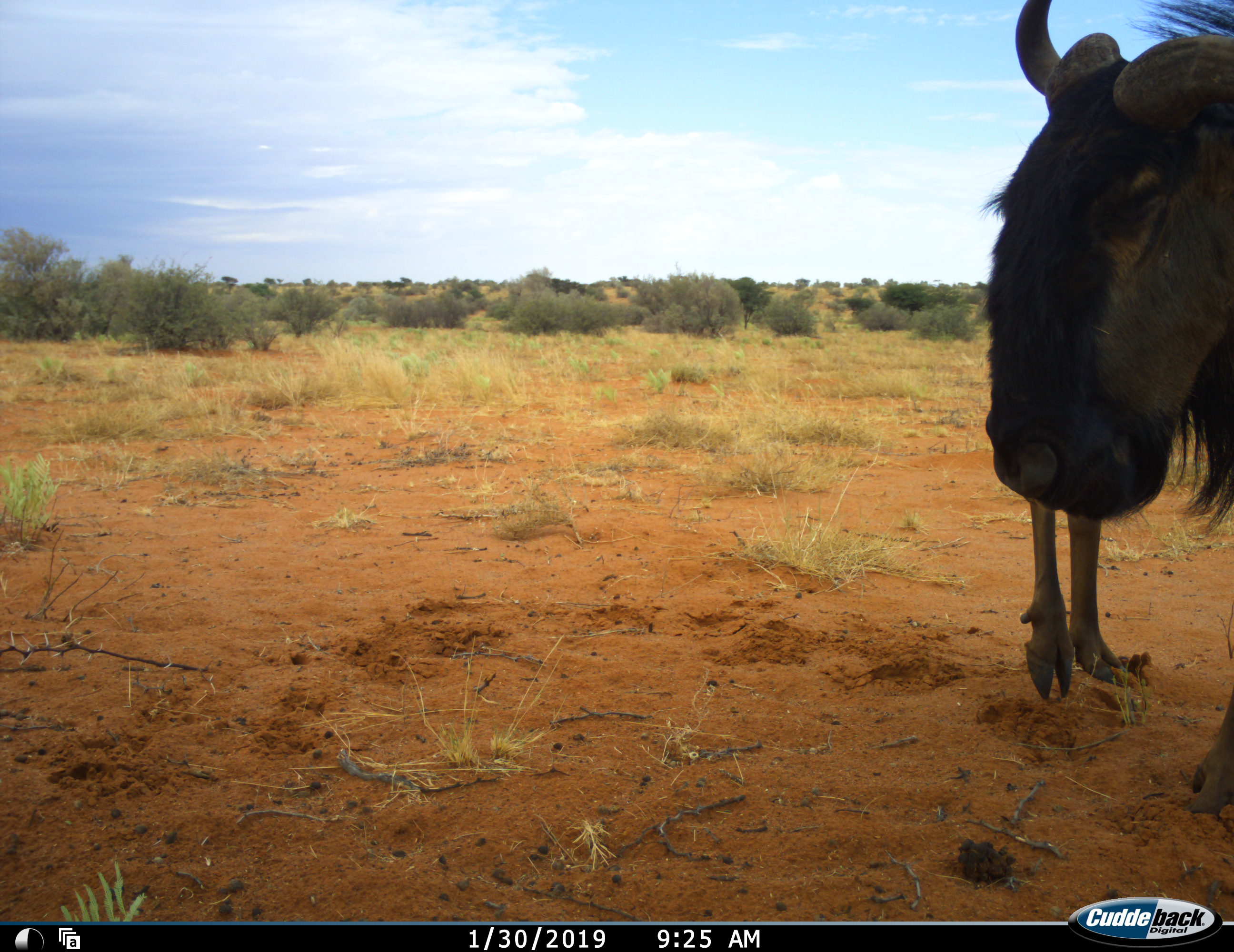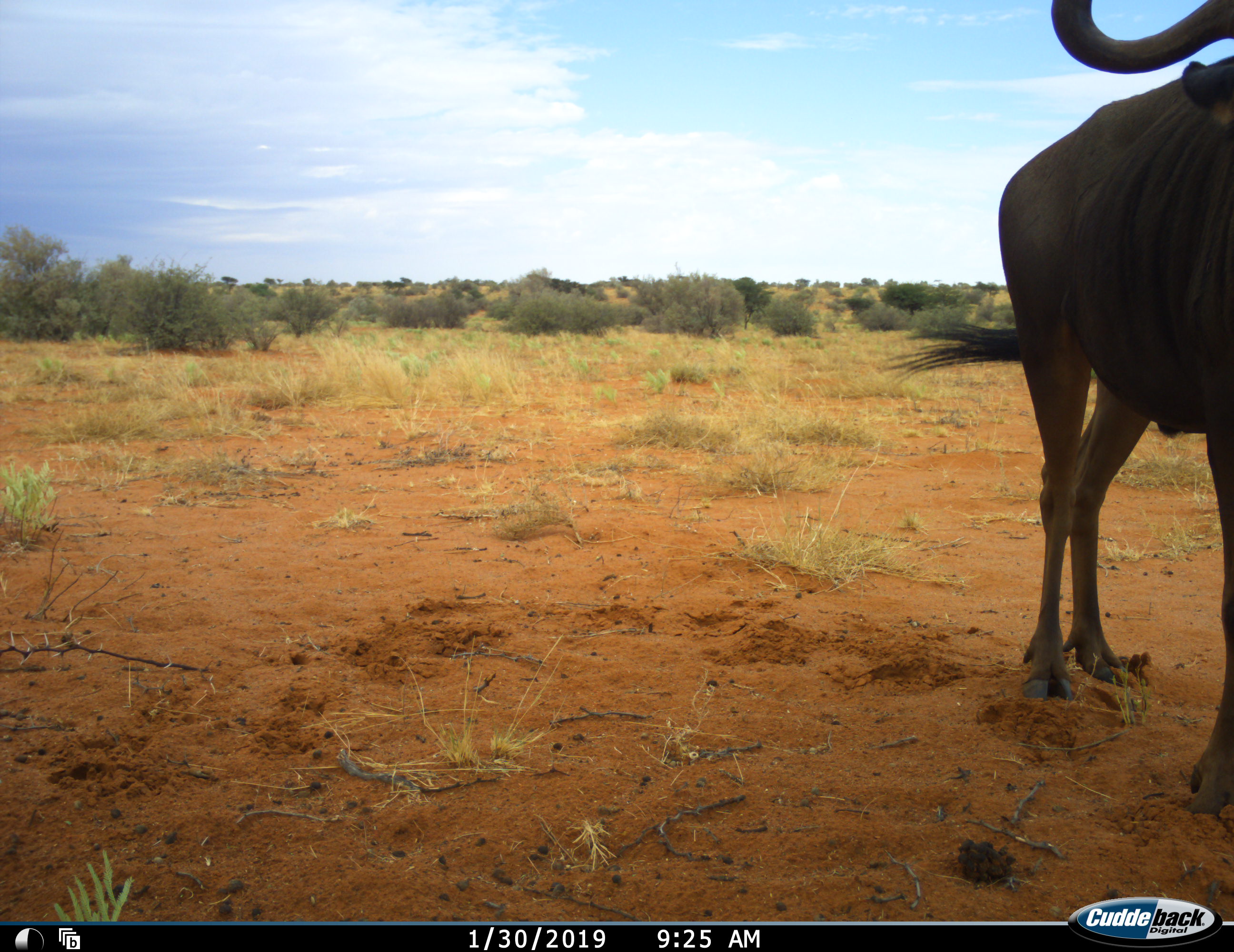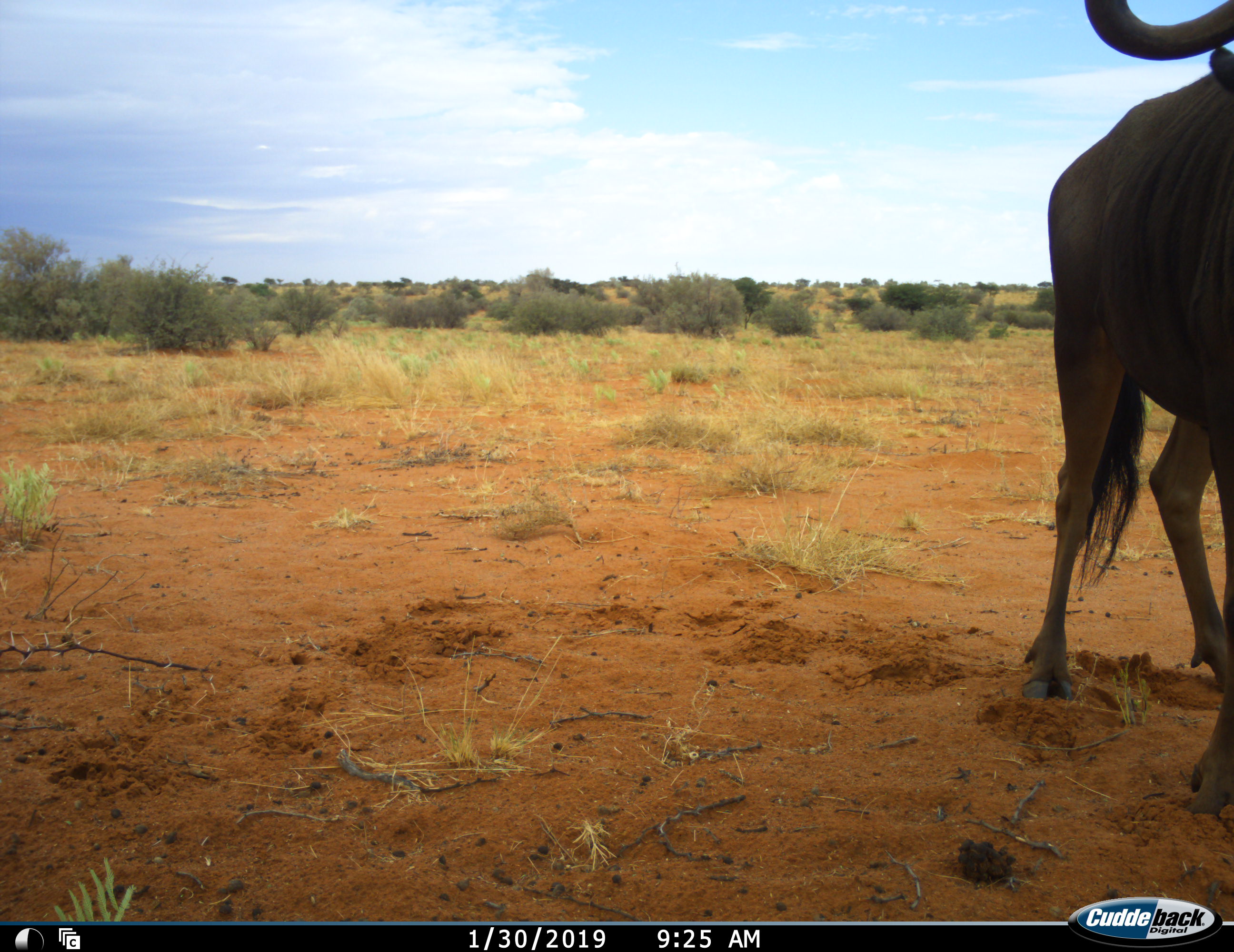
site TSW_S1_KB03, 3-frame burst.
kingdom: Animalia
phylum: Chordata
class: Mammalia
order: Artiodactyla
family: Bovidae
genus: Connochaetes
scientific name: Connochaetes taurinus taurinus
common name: blue wildebeest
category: wildebeestblue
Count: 1.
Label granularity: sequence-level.